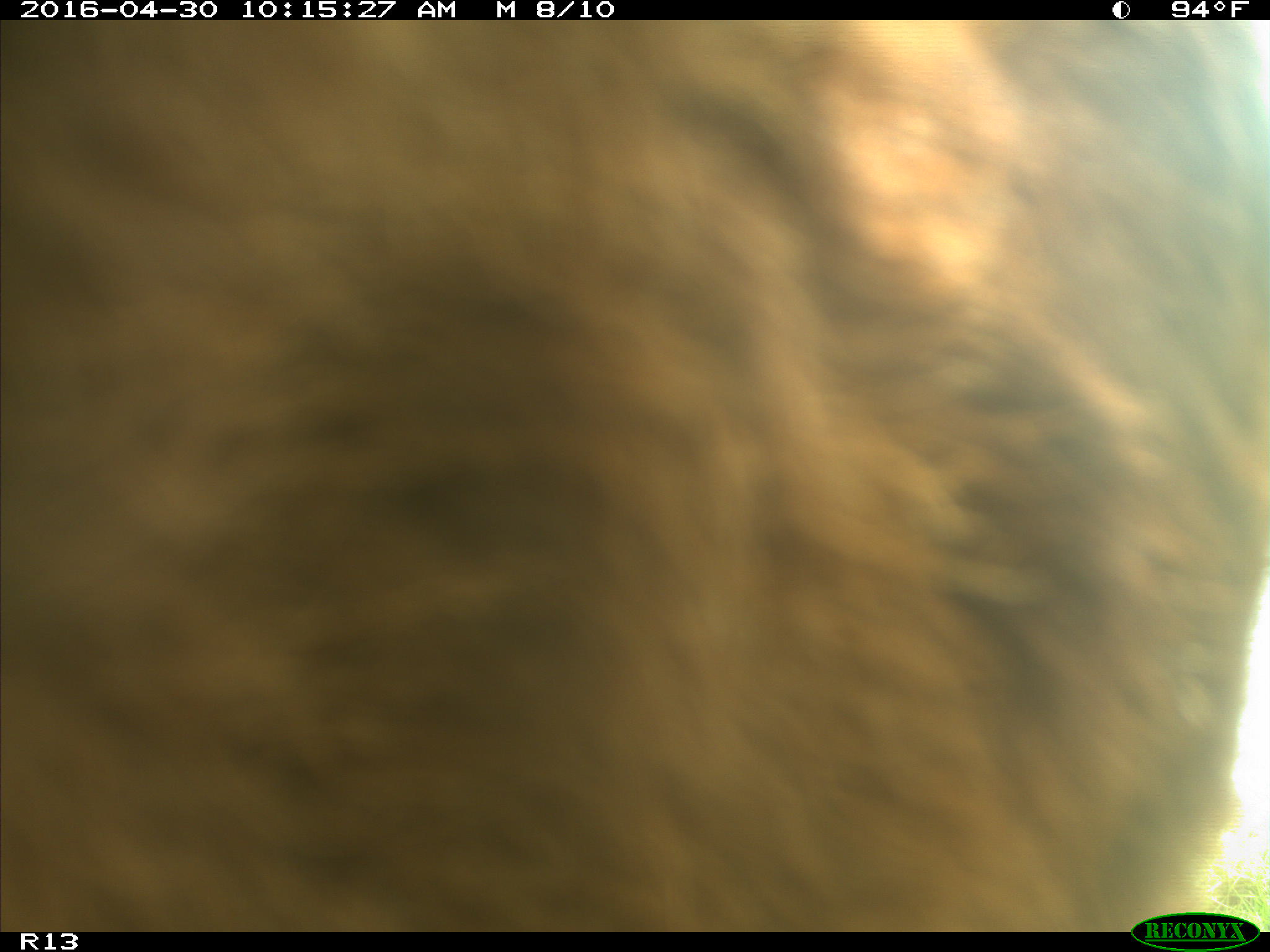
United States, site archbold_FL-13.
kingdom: Animalia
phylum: Chordata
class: Mammalia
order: Artiodactyla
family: Bovidae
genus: Bos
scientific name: Bos taurus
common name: domestic cow